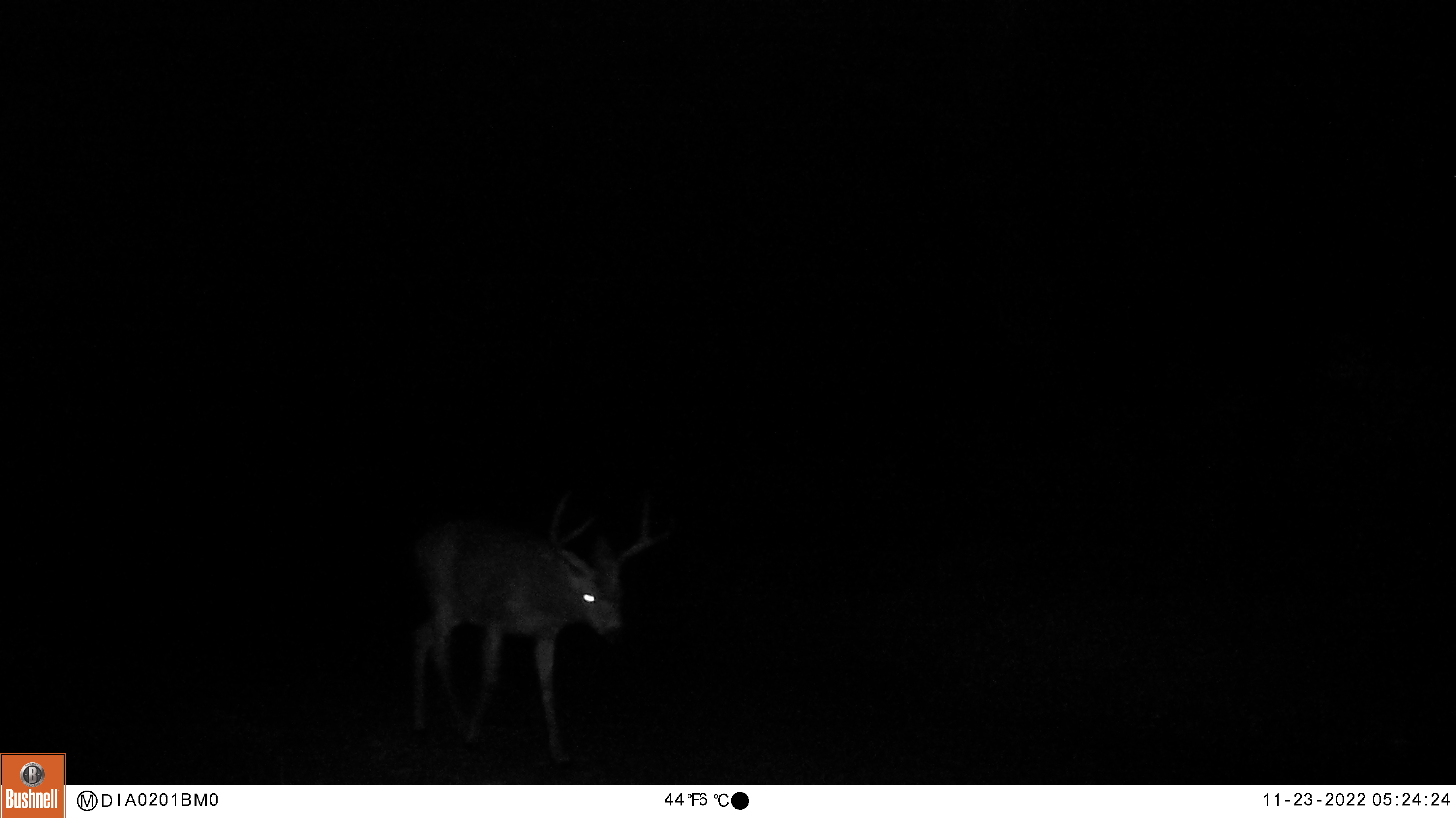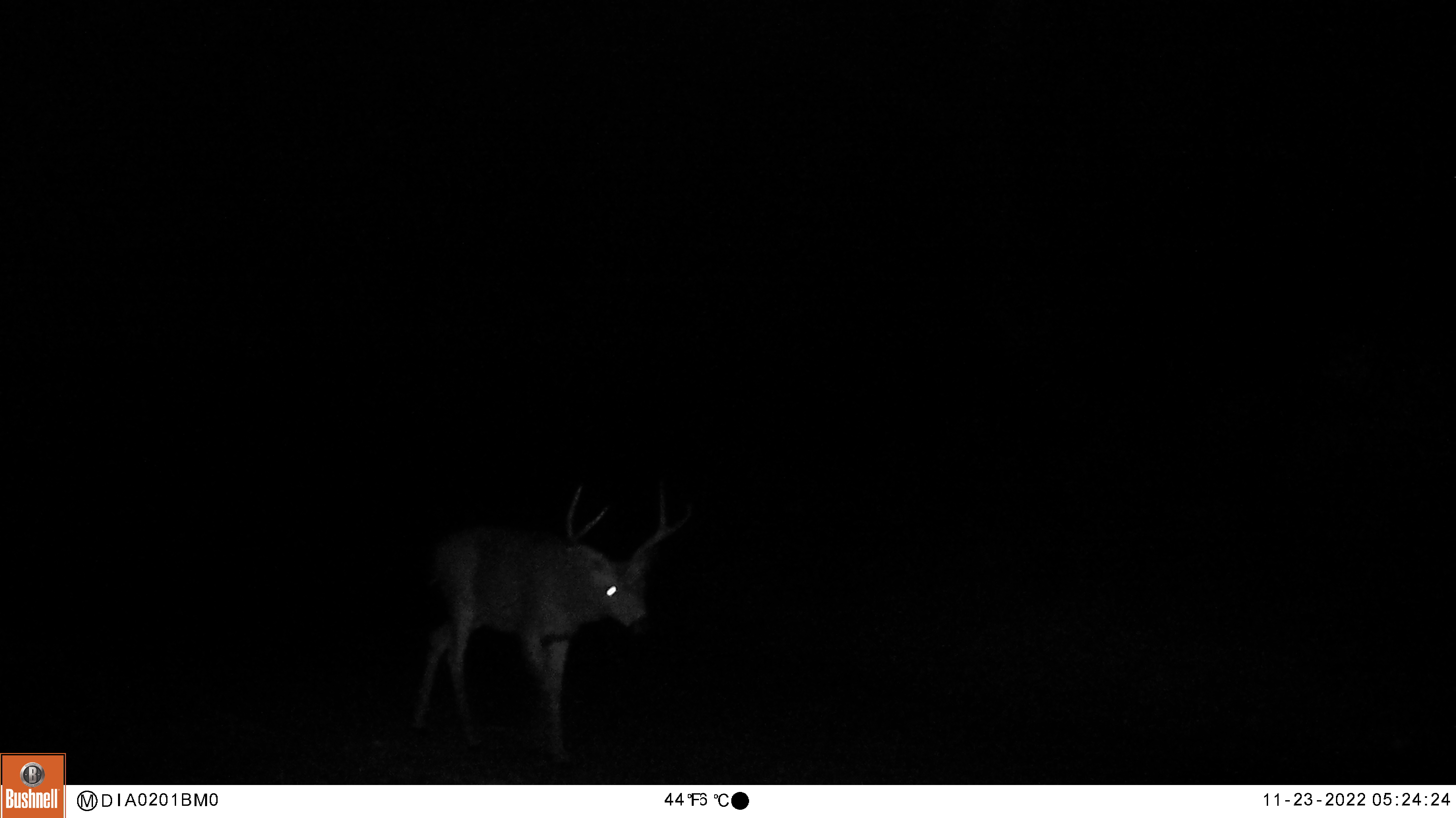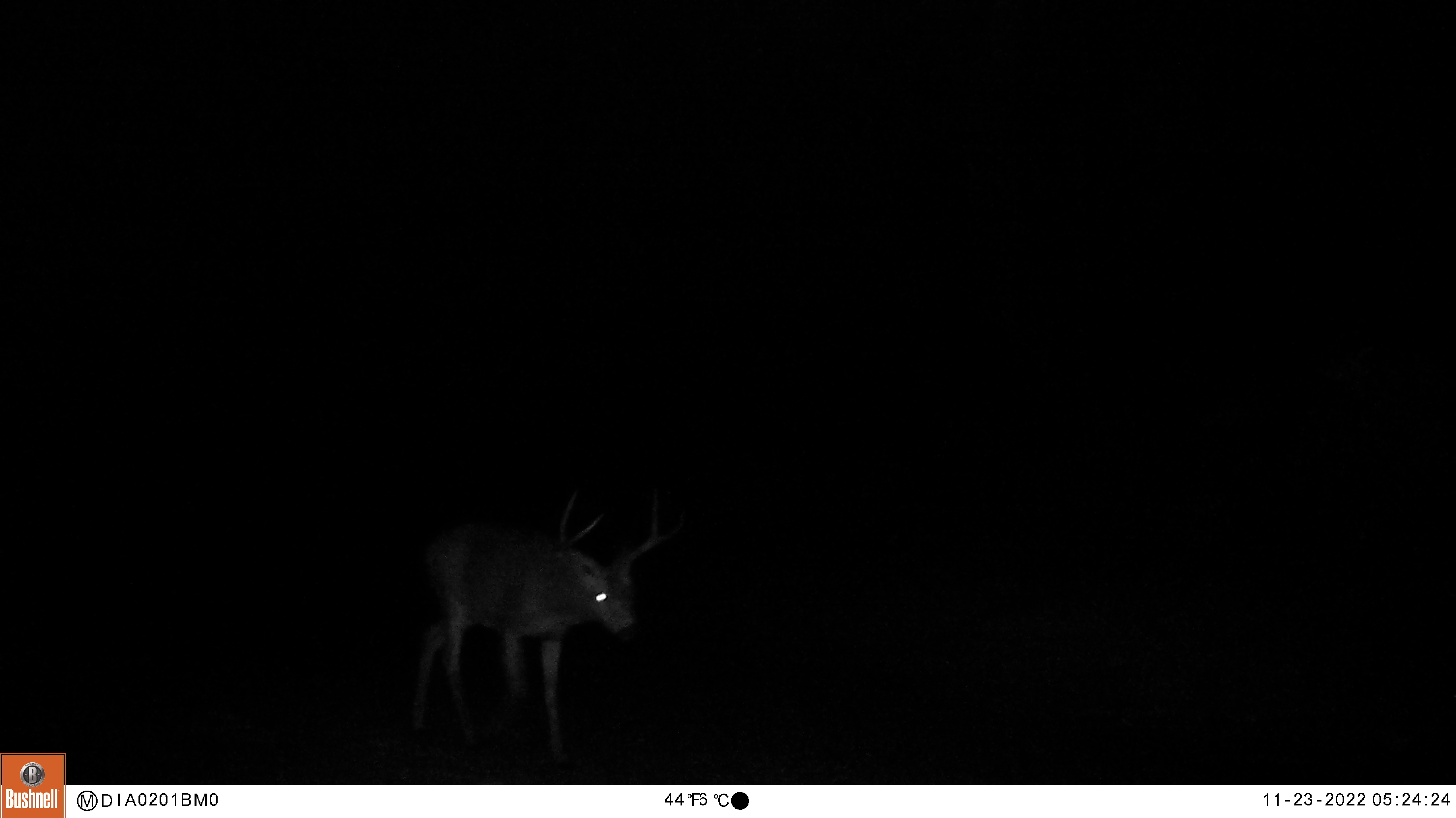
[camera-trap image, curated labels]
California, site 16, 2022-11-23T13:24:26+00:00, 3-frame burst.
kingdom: Animalia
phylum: Chordata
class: Mammalia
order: Artiodactyla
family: Cervidae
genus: Odocoileus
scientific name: Odocoileus hemionus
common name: mule deer